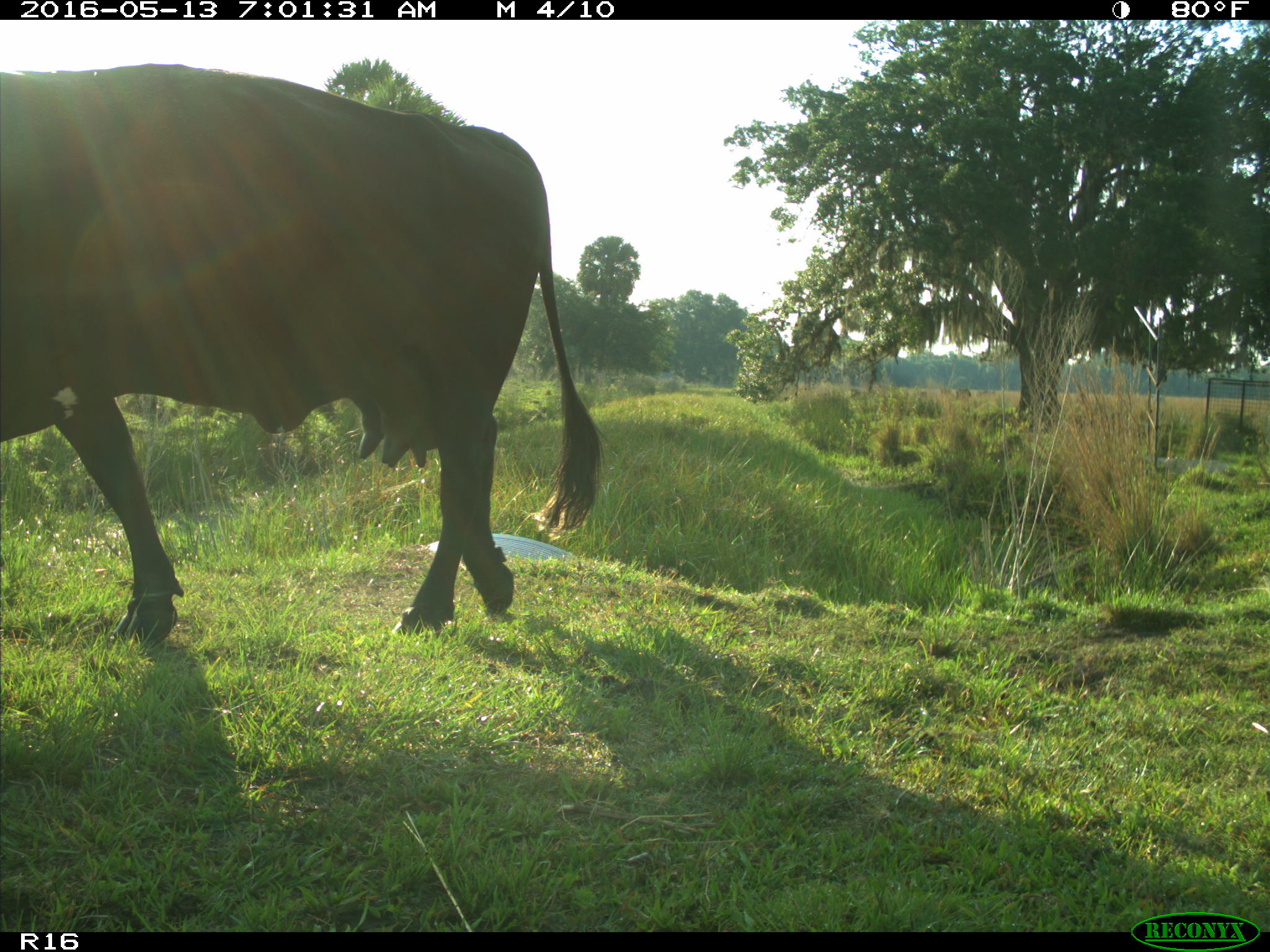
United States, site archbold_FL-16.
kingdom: Animalia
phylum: Chordata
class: Mammalia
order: Artiodactyla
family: Bovidae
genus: Bos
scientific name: Bos taurus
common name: domestic cow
Bos taurus (domestic cow).